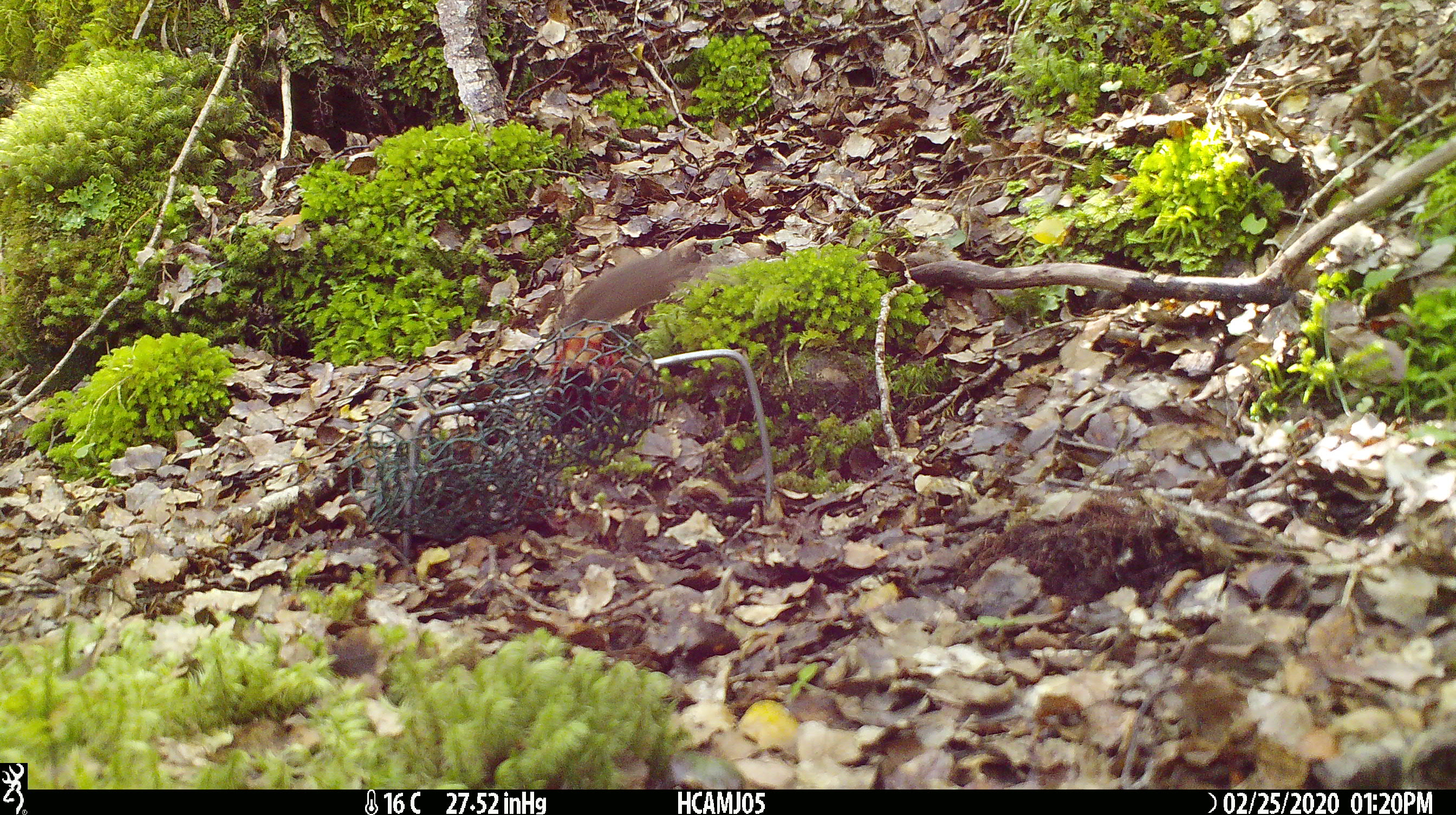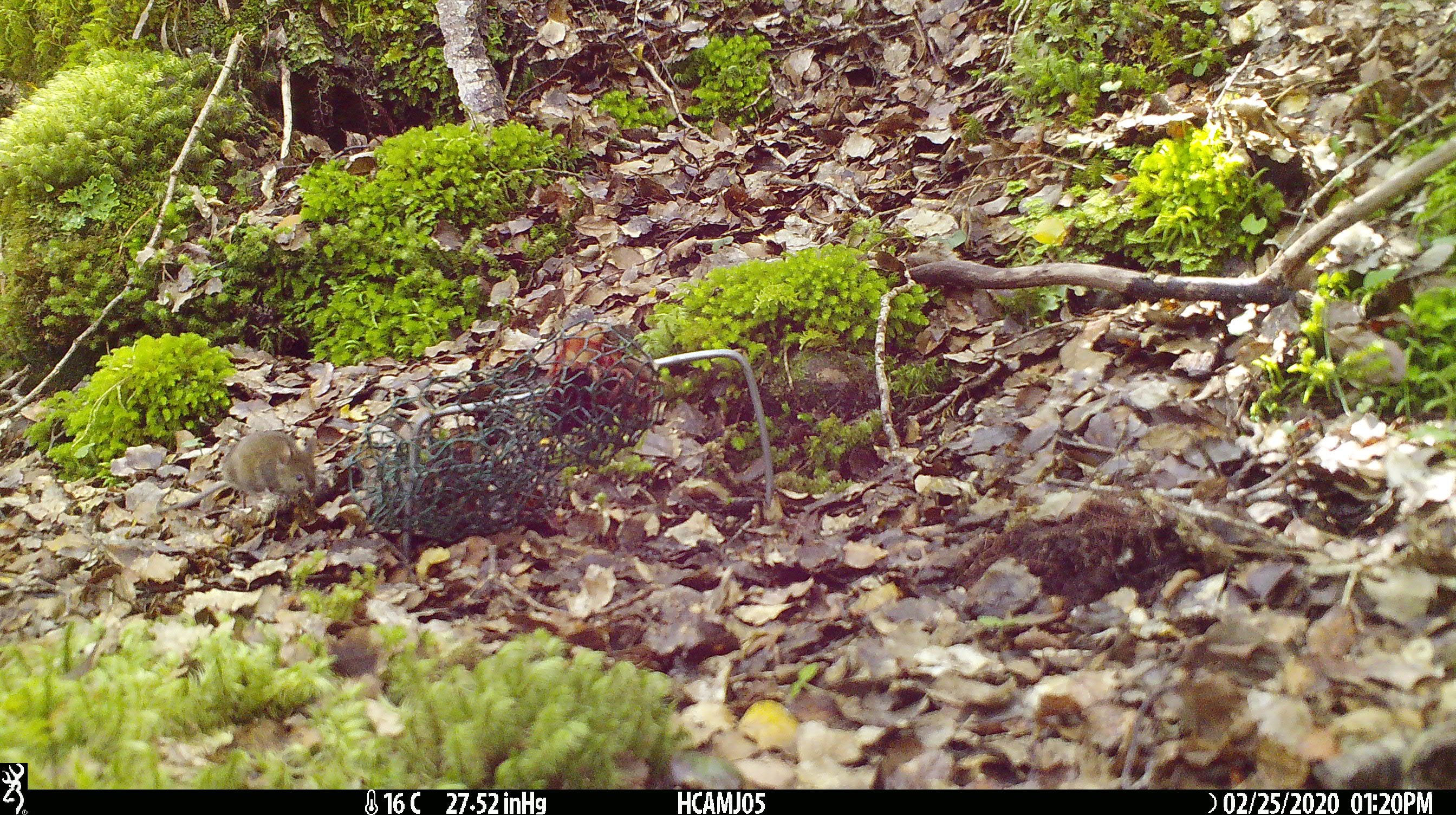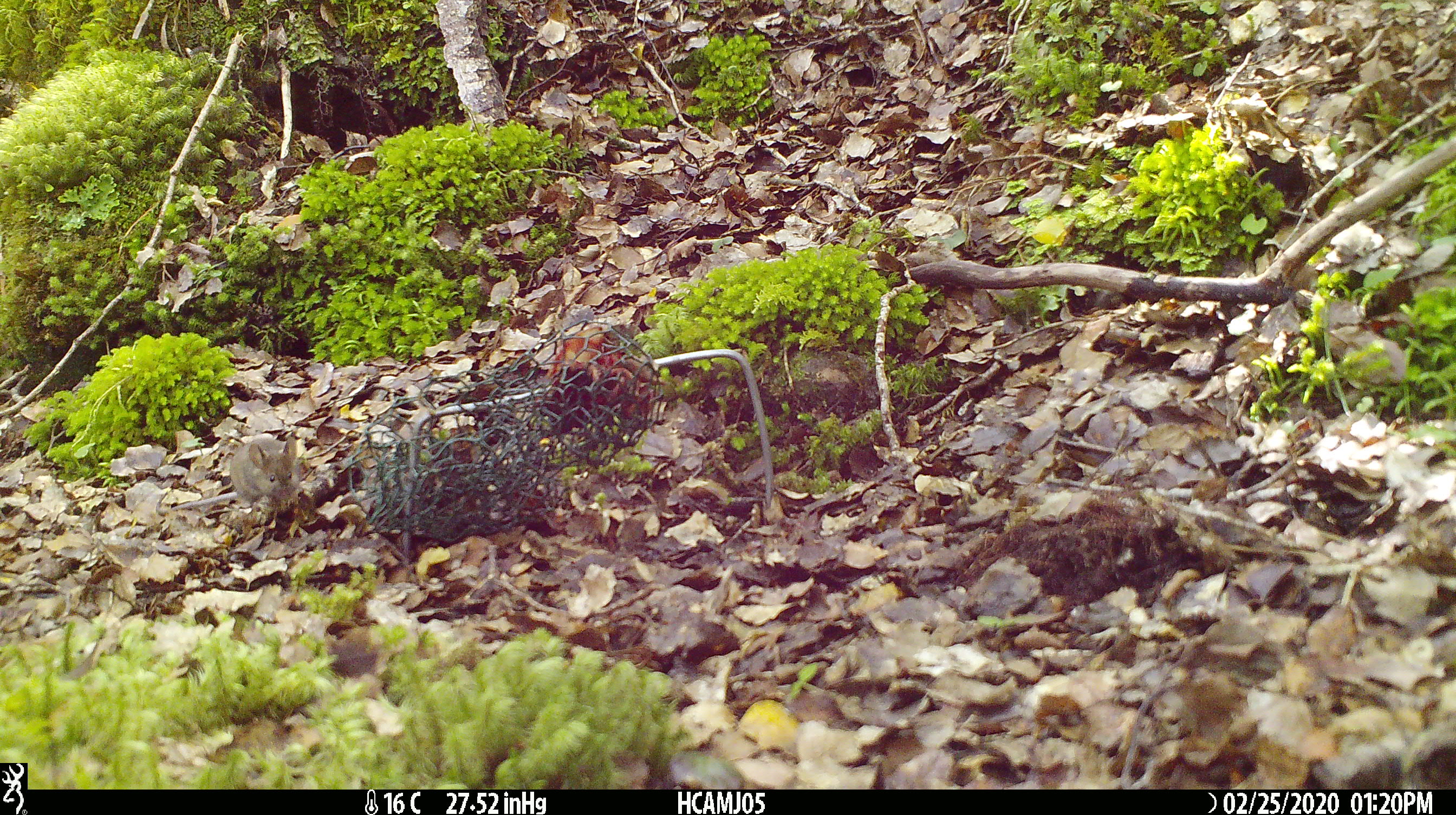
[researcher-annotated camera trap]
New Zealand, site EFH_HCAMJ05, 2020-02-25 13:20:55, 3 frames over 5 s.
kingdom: Animalia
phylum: Chordata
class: Mammalia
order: Rodentia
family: Muridae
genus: Mus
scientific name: Mus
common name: mouse